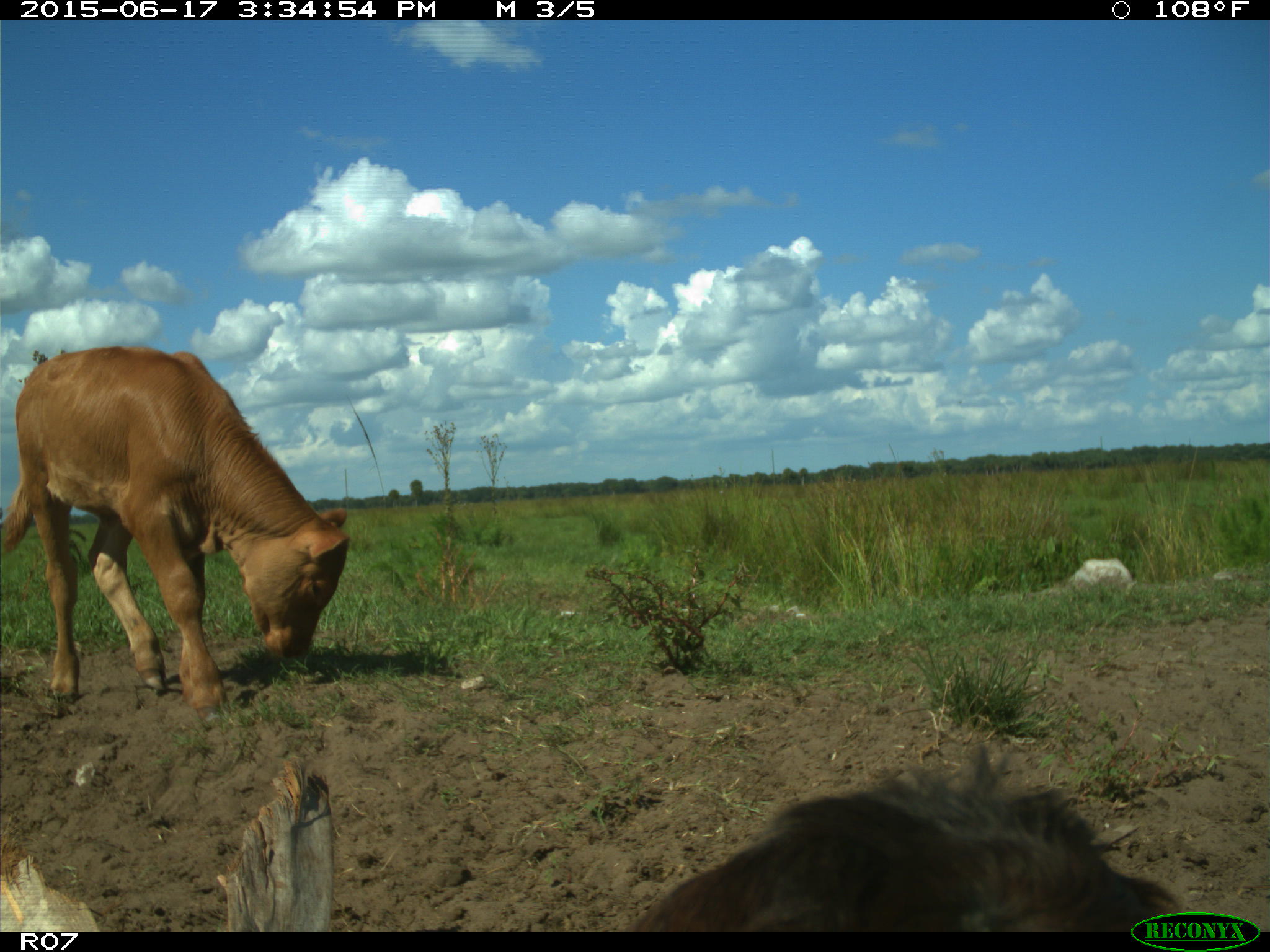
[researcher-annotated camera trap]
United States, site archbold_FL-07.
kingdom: Animalia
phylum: Chordata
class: Mammalia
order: Artiodactyla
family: Bovidae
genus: Bos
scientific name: Bos taurus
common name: domestic cow